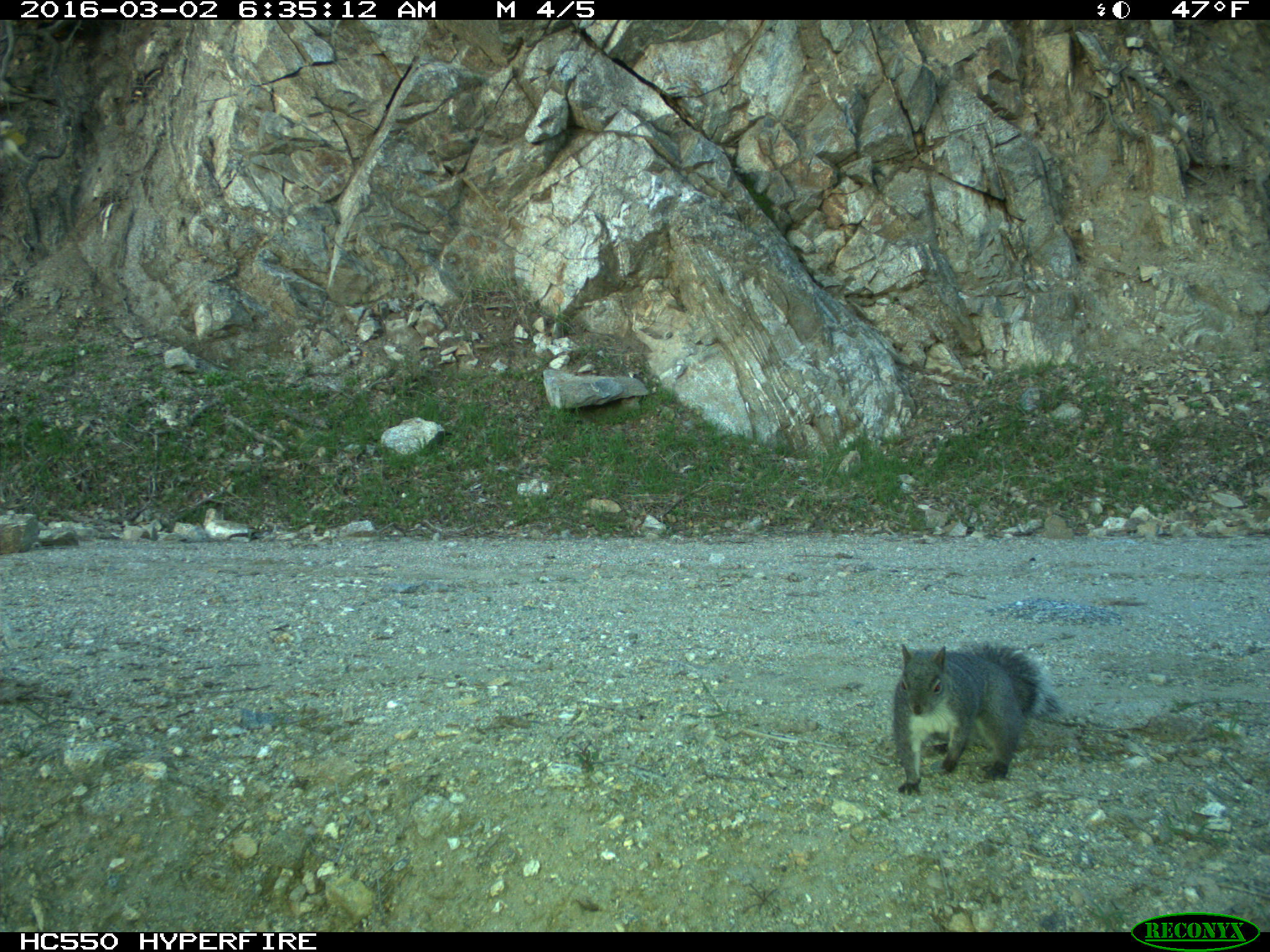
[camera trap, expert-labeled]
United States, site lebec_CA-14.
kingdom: Animalia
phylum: Chordata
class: Mammalia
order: Rodentia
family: Sciuridae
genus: Sciurus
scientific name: Sciurus carolinensis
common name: eastern gray squirrel